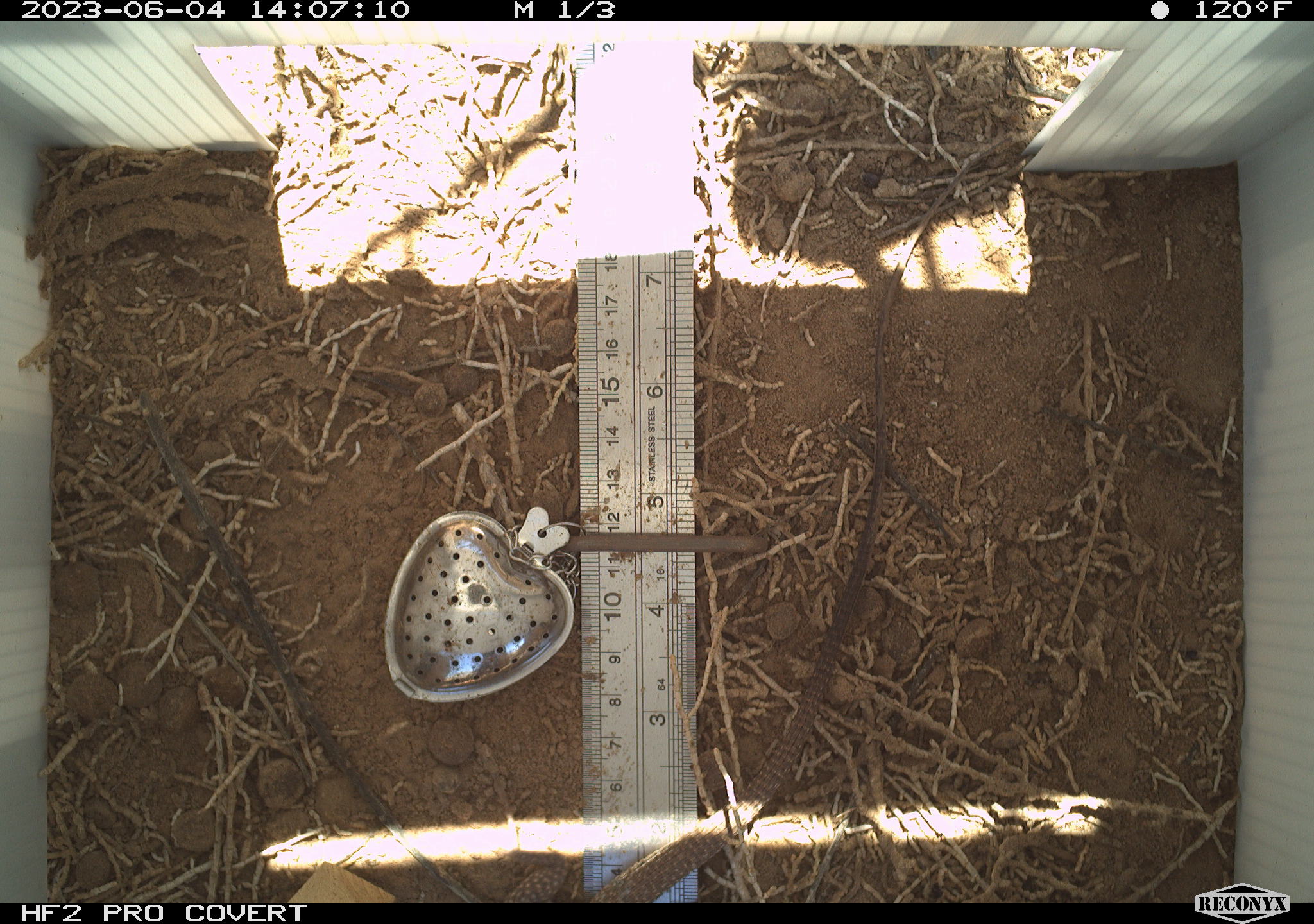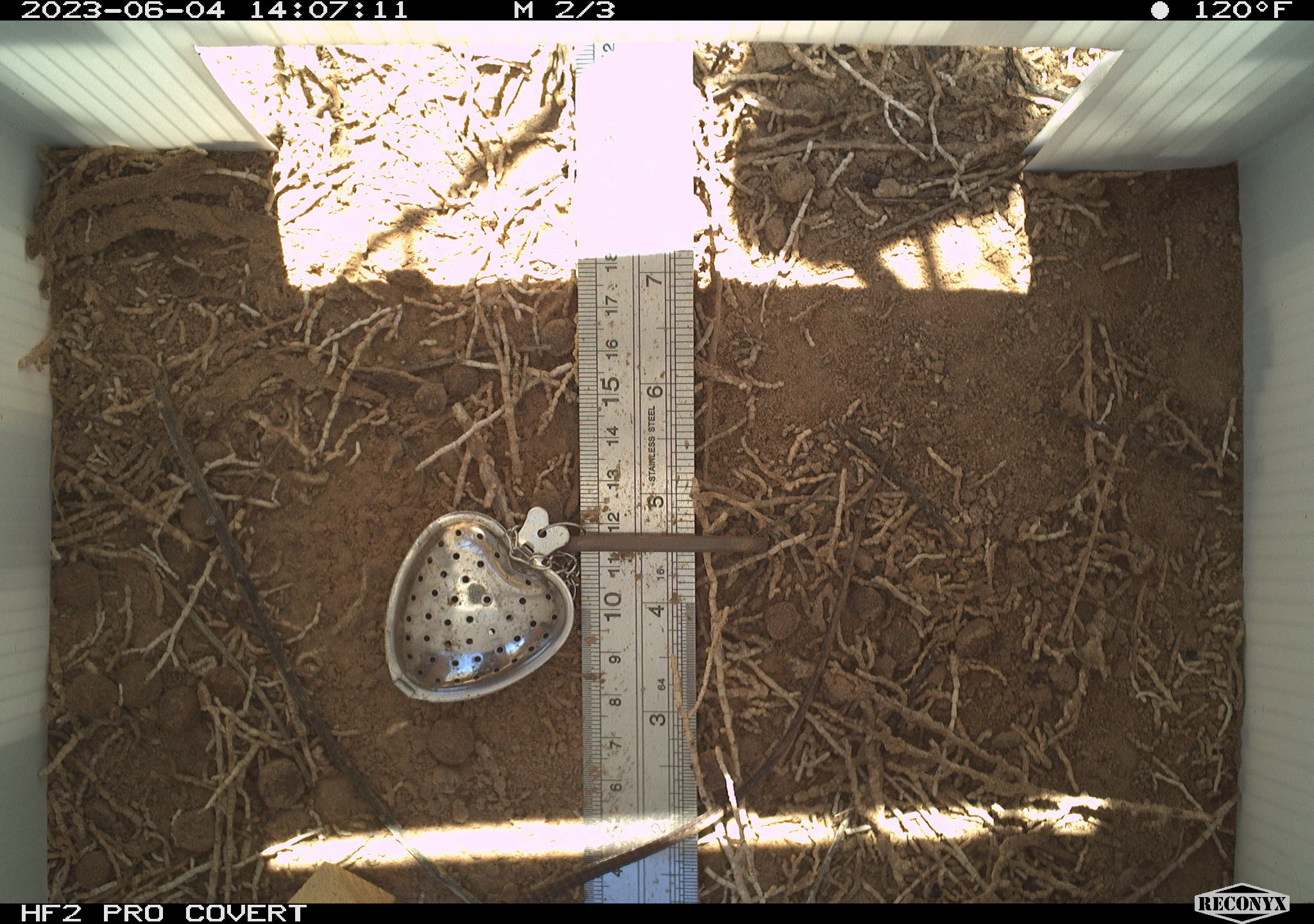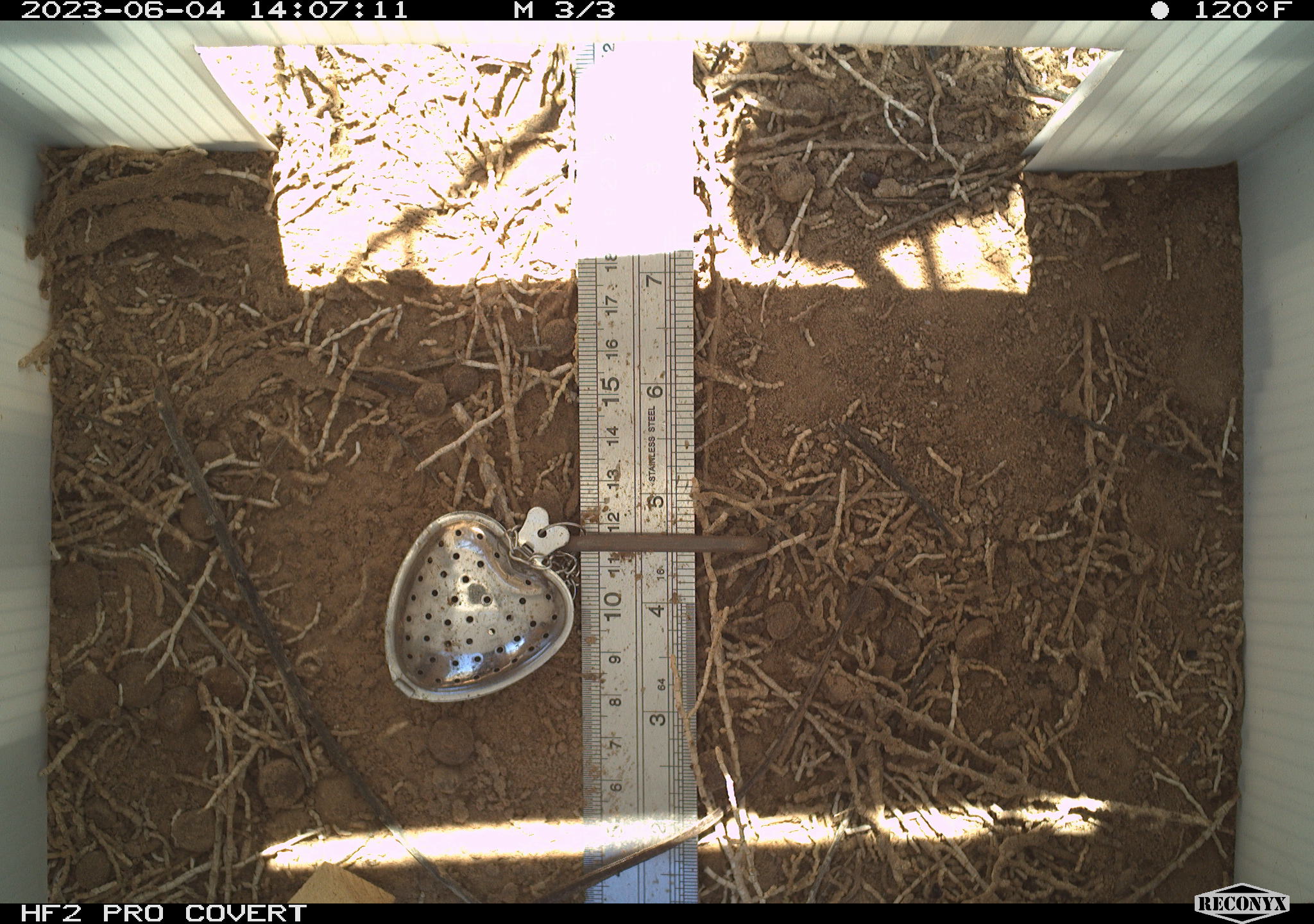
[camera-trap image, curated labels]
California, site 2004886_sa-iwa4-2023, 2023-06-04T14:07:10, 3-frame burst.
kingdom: Animalia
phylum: Chordata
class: Reptilia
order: Squamata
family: Teiidae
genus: Aspidoscelis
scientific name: Aspidoscelis tigris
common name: western whiptail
Western whiptail (Aspidoscelis tigris).